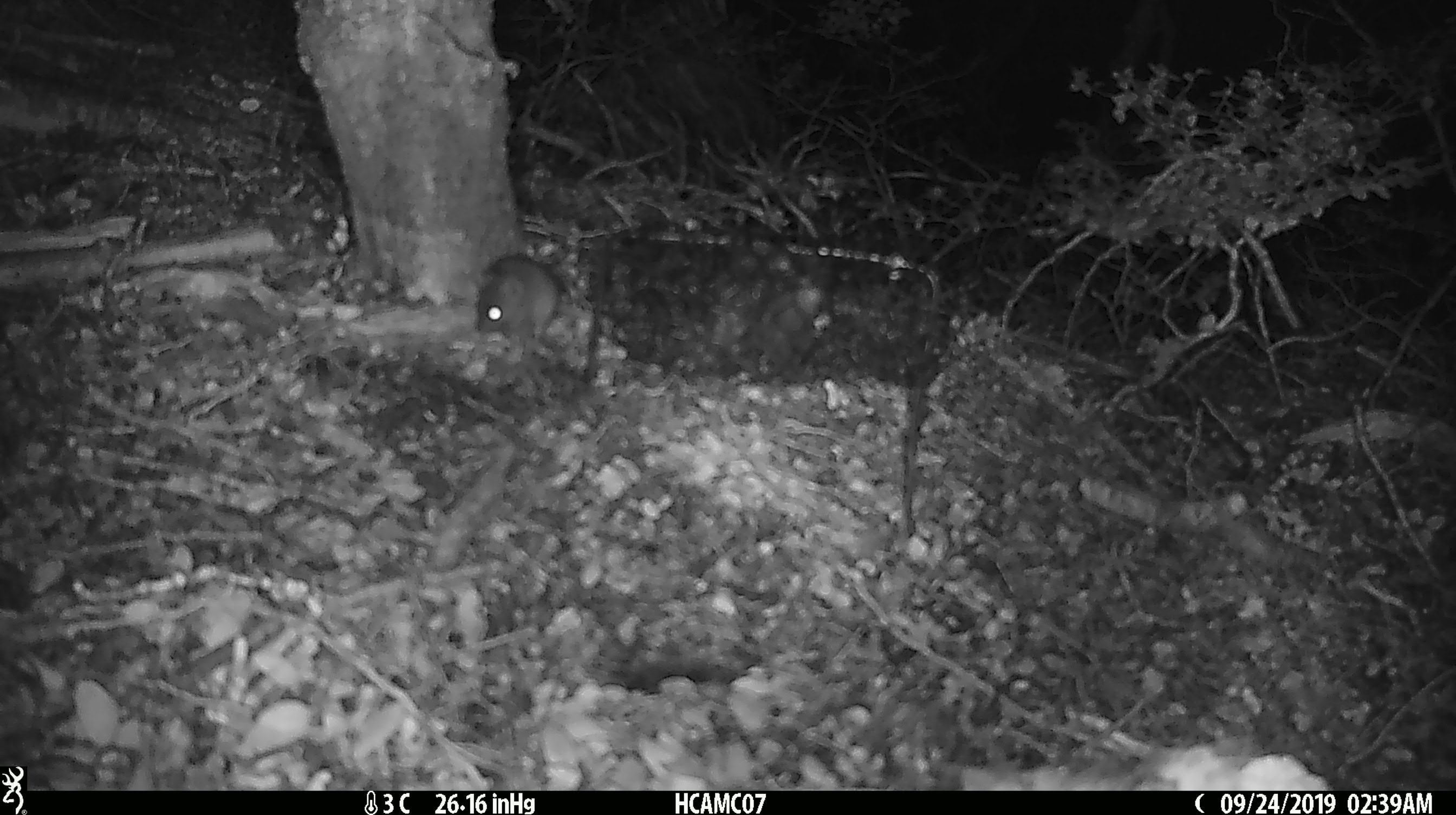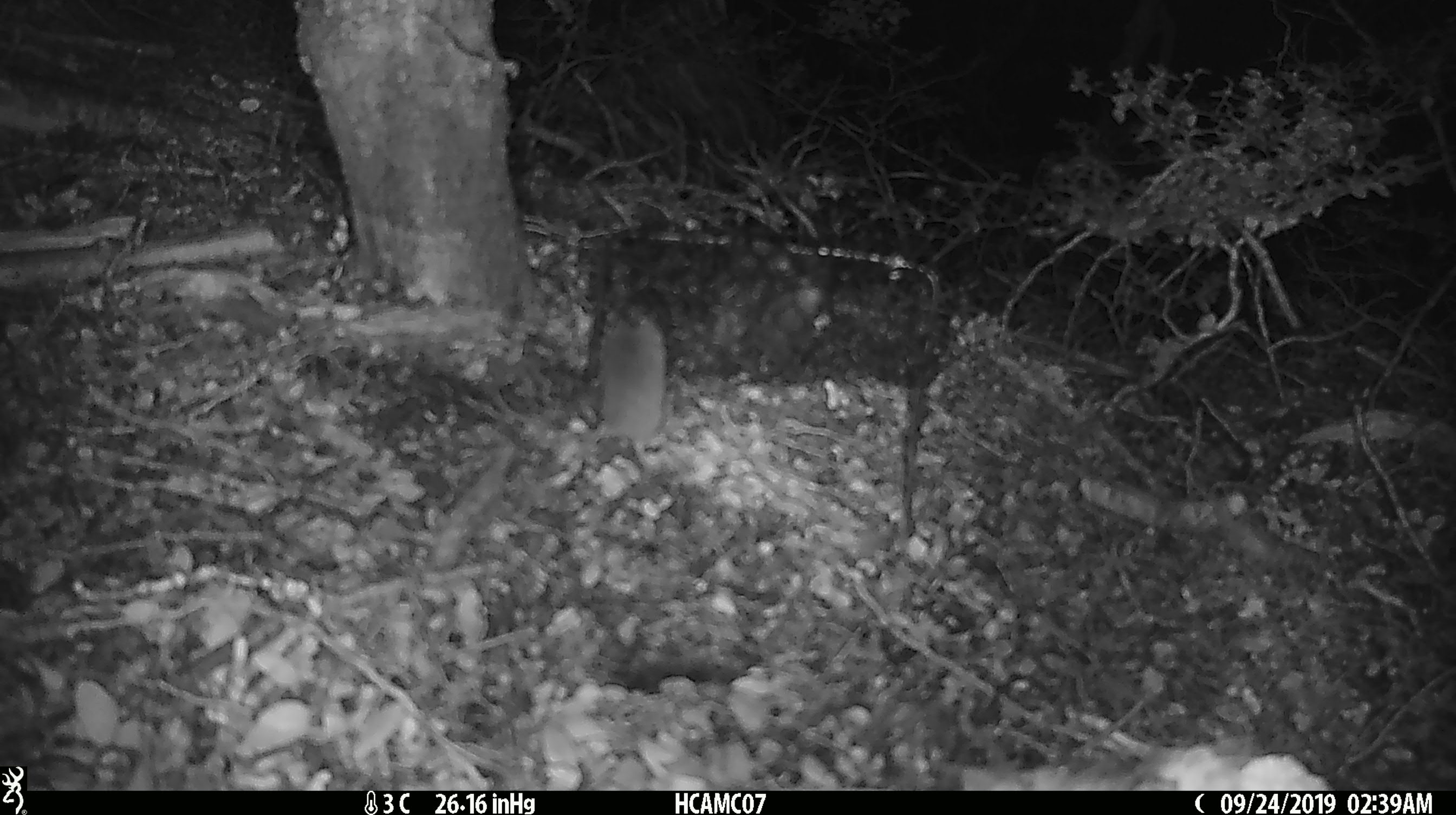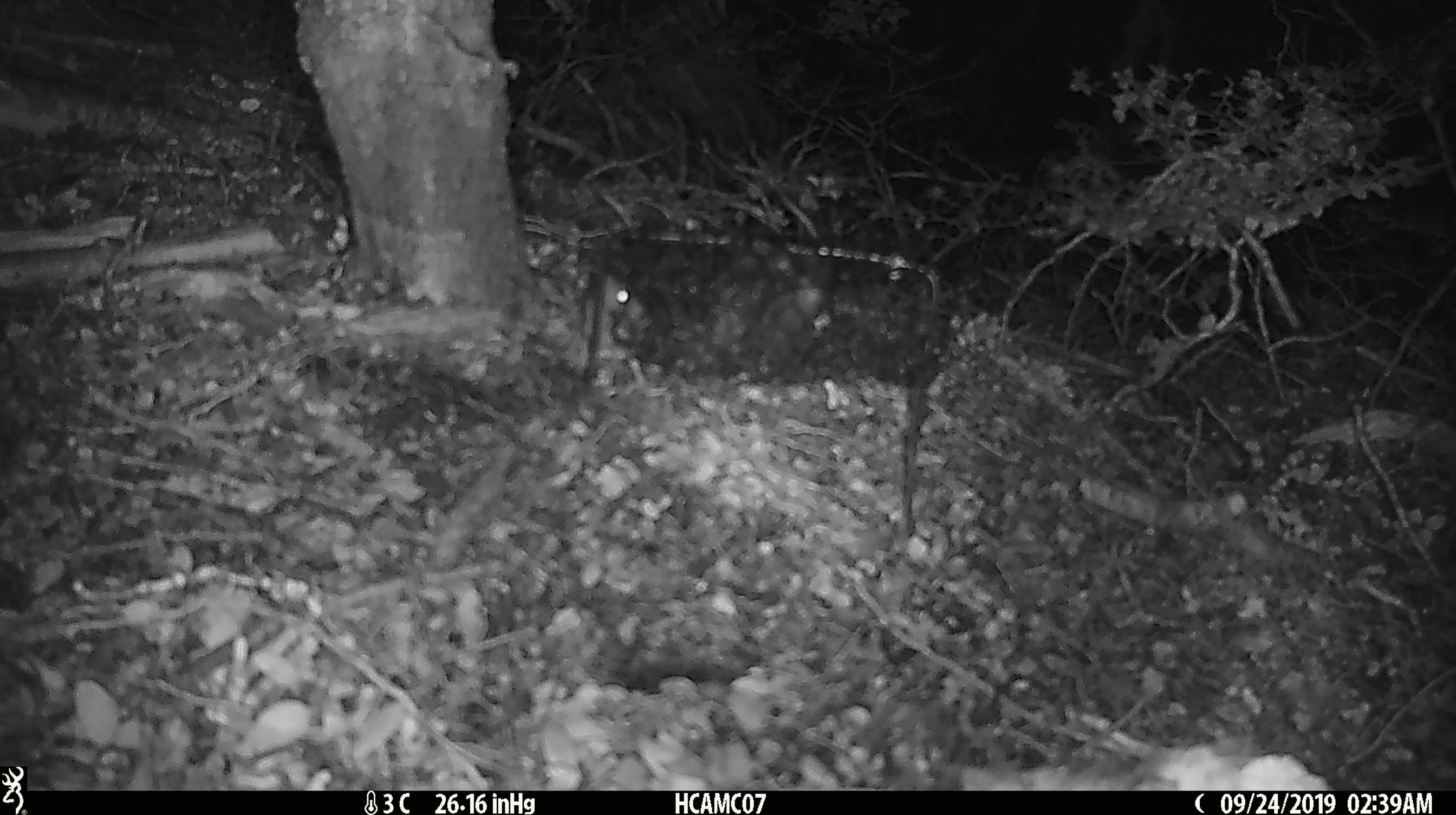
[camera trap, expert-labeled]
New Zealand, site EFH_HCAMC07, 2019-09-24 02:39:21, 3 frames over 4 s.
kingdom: Animalia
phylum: Chordata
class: Mammalia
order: Rodentia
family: Muridae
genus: Mus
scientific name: Mus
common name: mouse